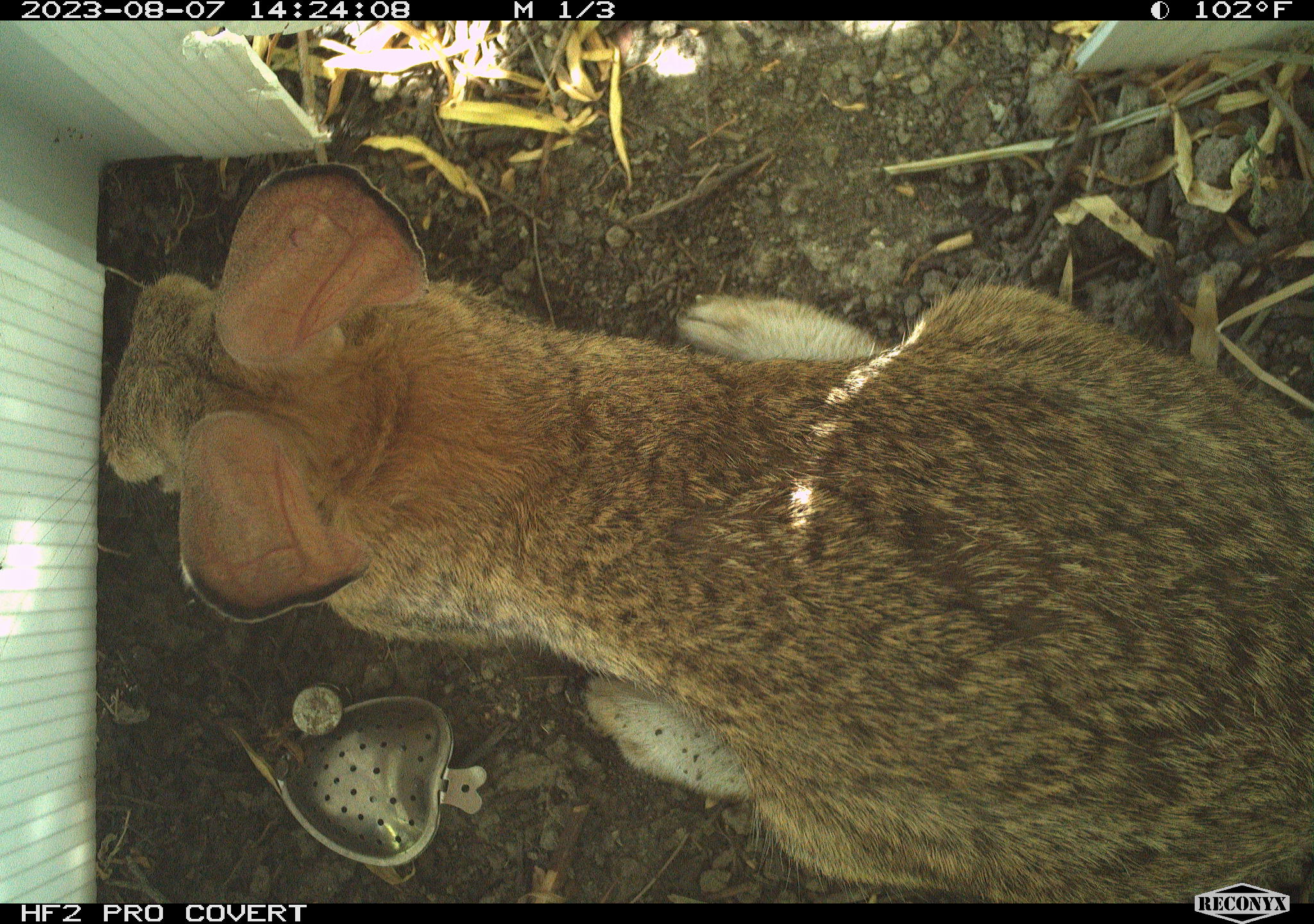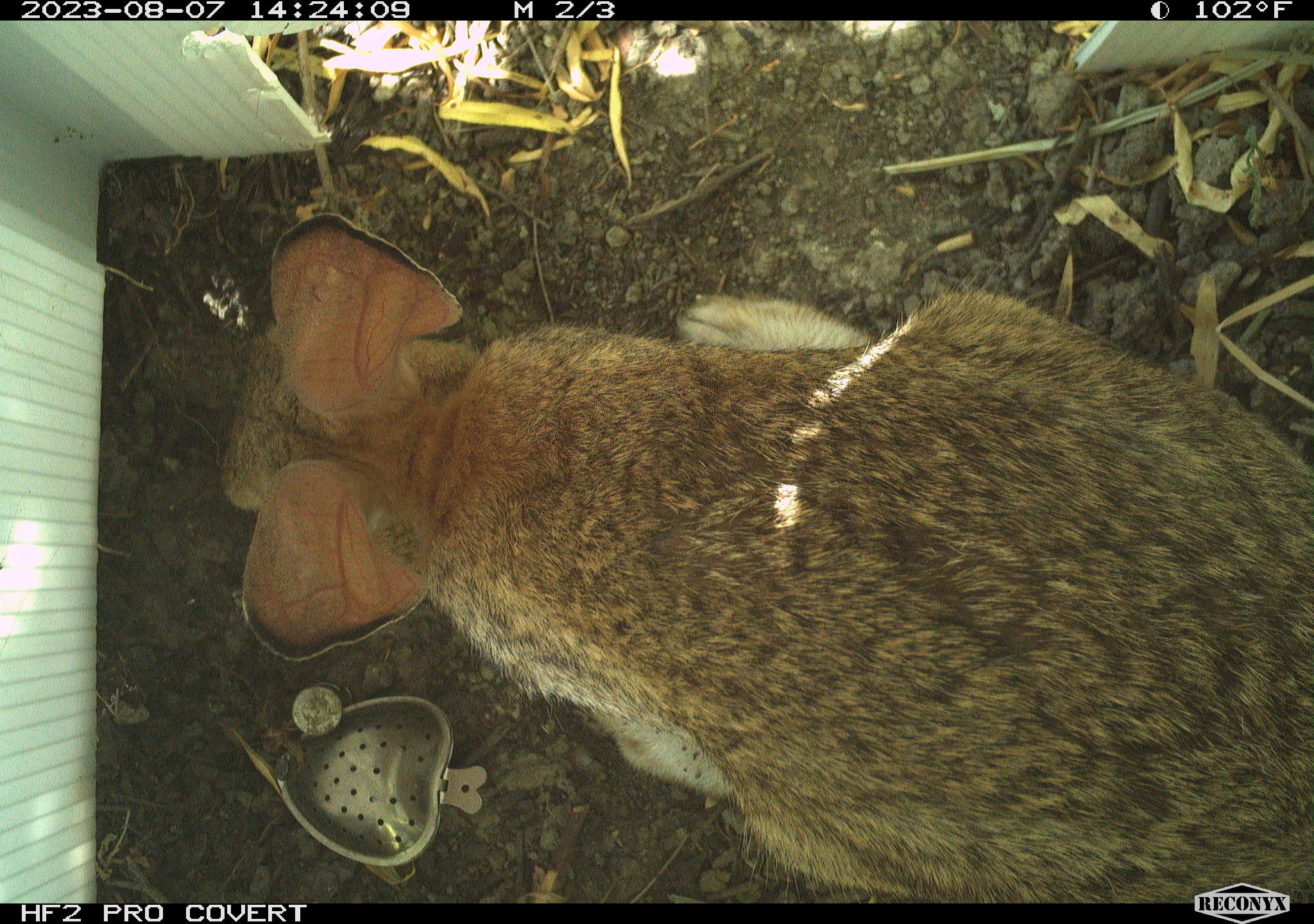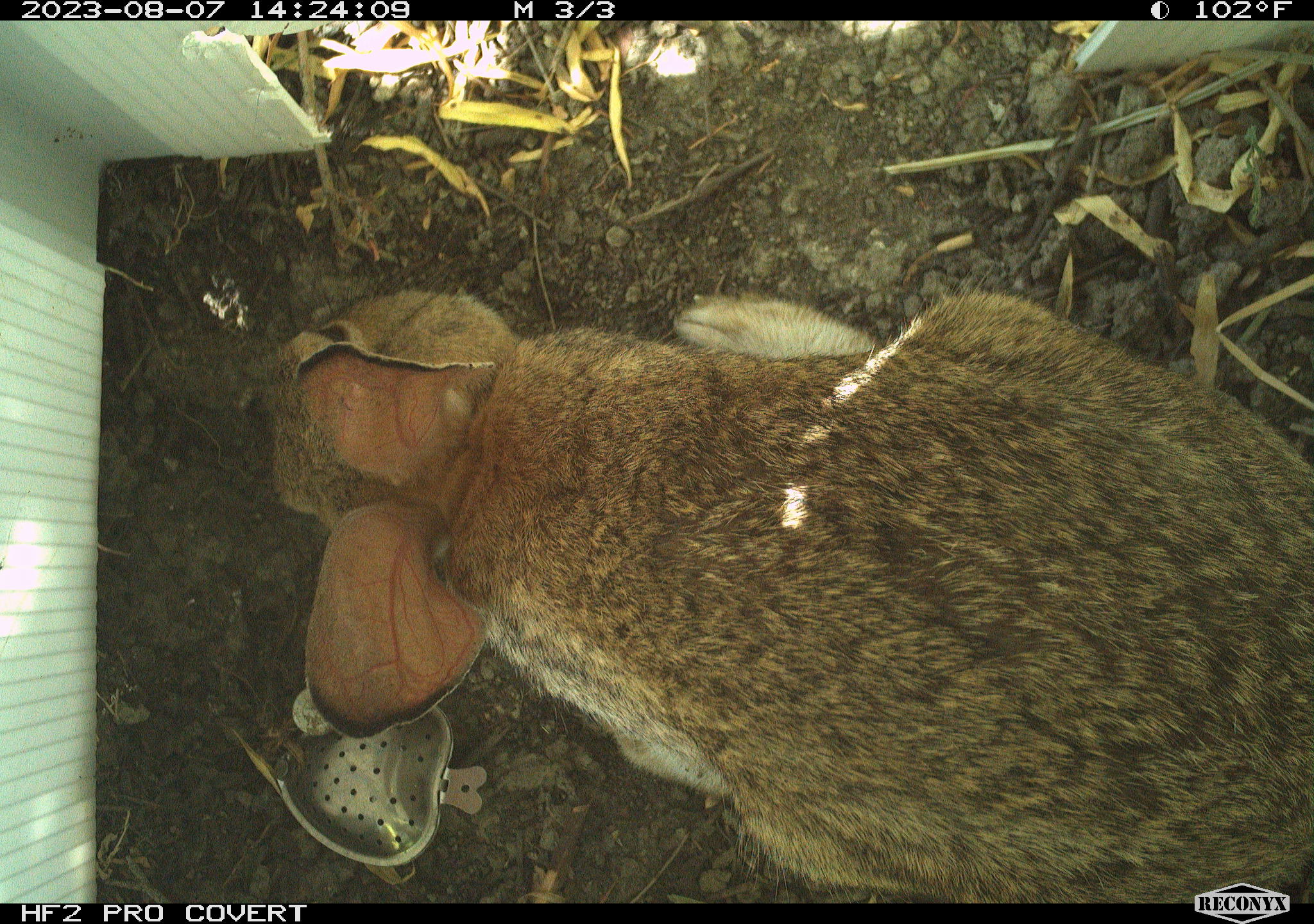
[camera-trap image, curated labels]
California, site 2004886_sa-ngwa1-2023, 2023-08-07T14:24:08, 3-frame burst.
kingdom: Animalia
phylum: Chordata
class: Mammalia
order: Lagomorpha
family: Leporidae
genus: Sylvilagus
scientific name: Sylvilagus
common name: cottontail rabbits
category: sylvilagus species